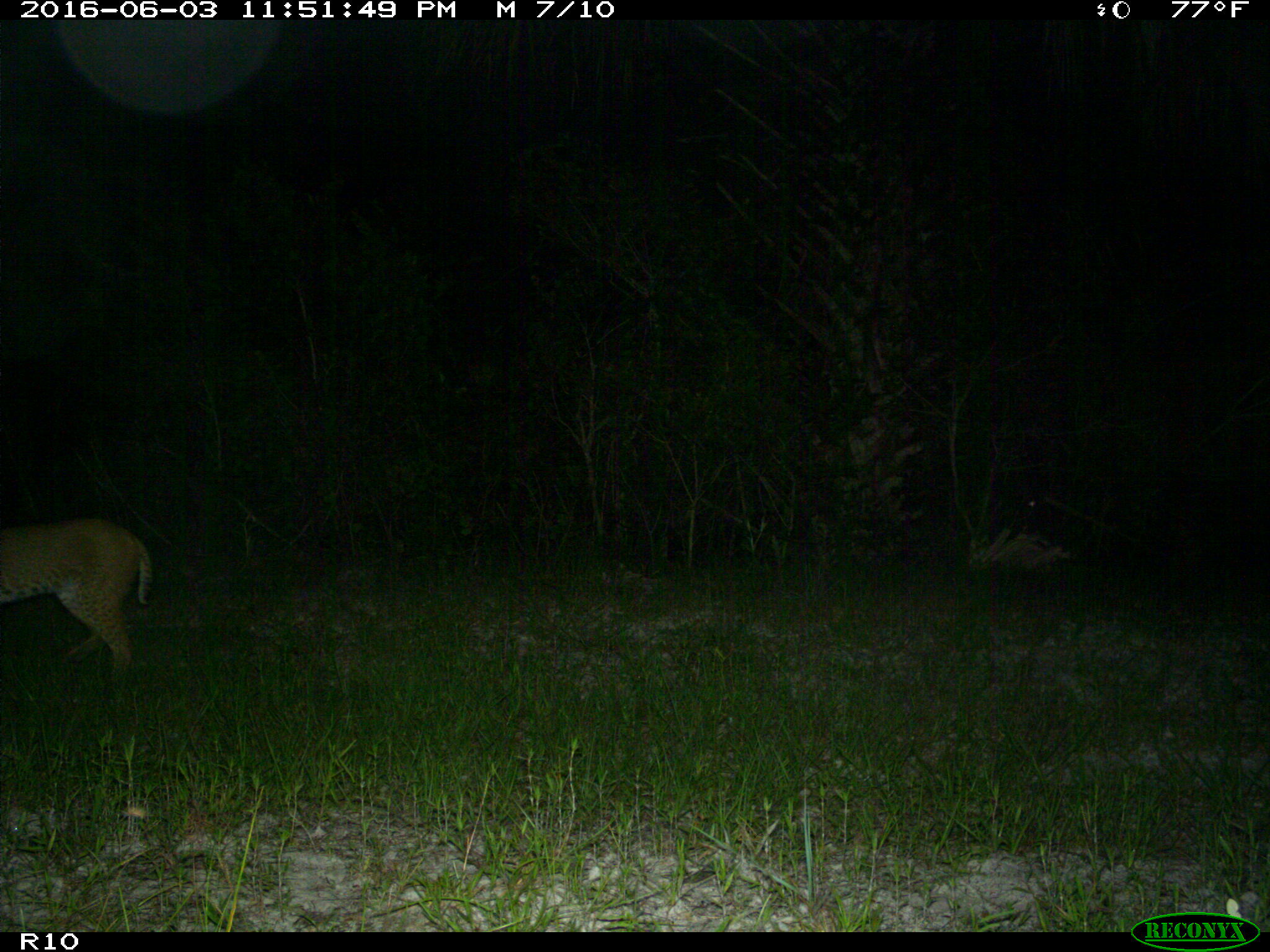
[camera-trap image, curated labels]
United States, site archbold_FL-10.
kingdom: Animalia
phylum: Chordata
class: Mammalia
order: Carnivora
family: Felidae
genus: Lynx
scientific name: Lynx rufus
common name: bobcat